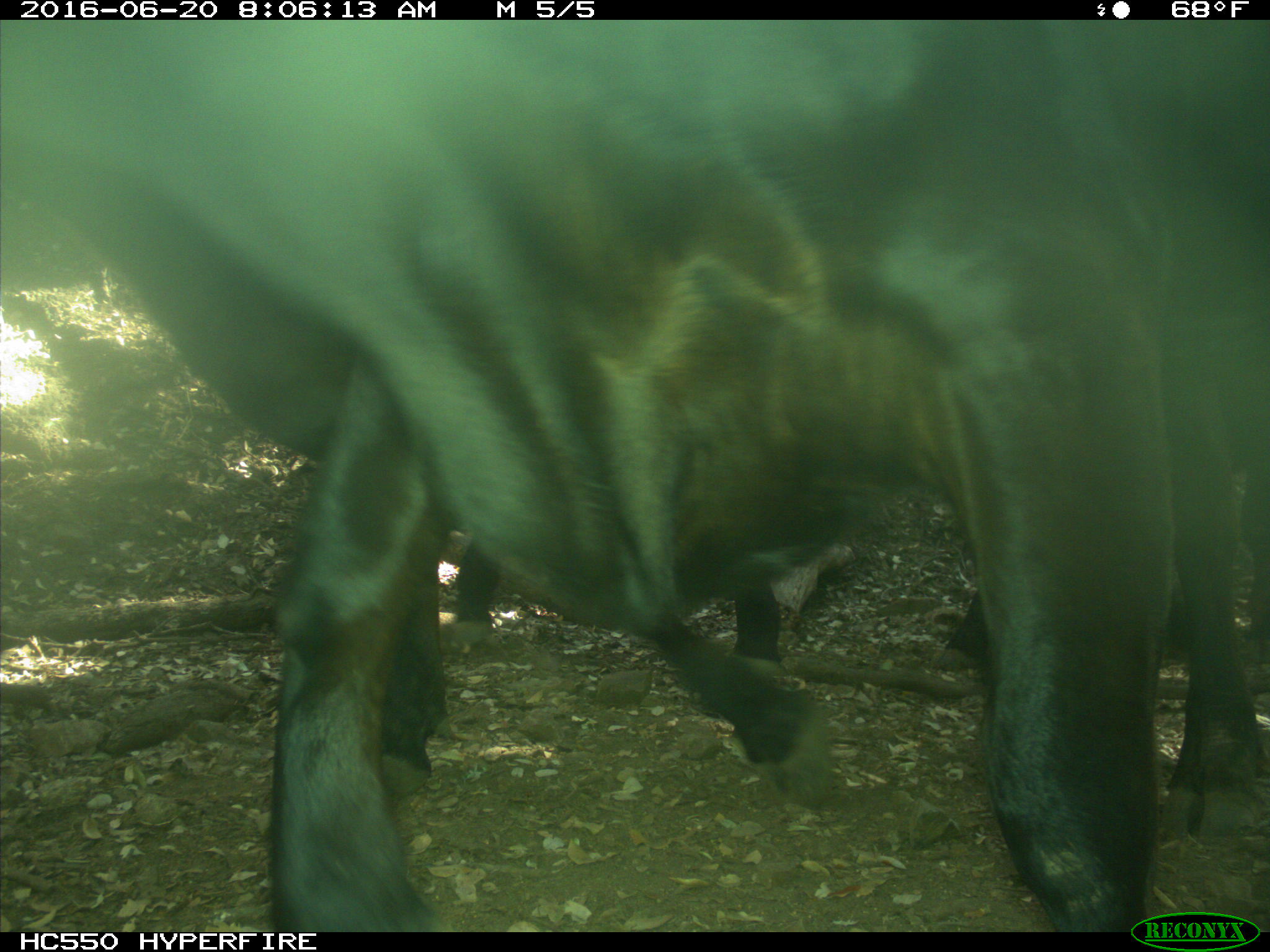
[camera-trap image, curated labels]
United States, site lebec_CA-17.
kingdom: Animalia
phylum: Chordata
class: Mammalia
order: Artiodactyla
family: Bovidae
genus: Bos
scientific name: Bos taurus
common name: domestic cow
Bos taurus (domestic cow).